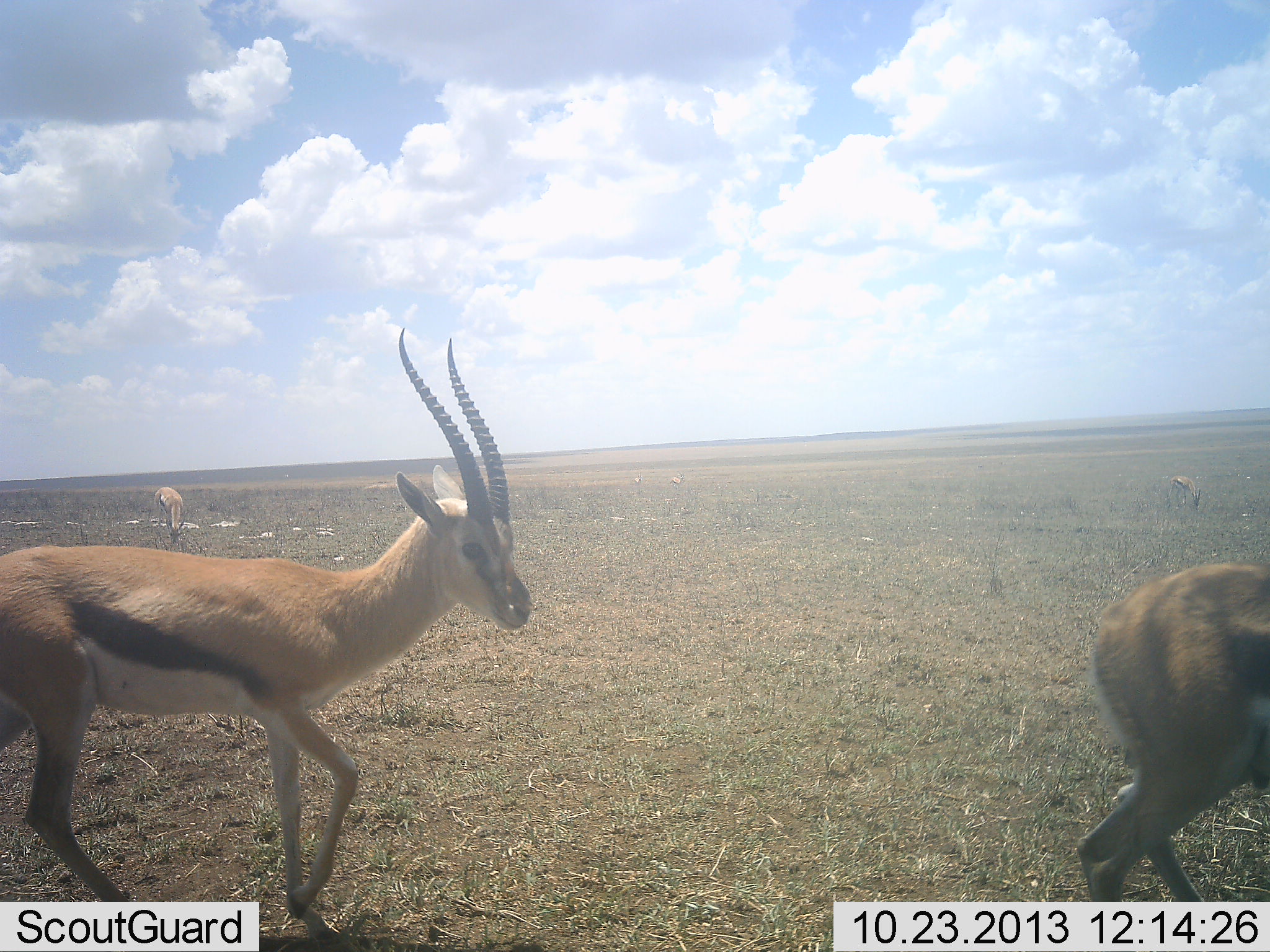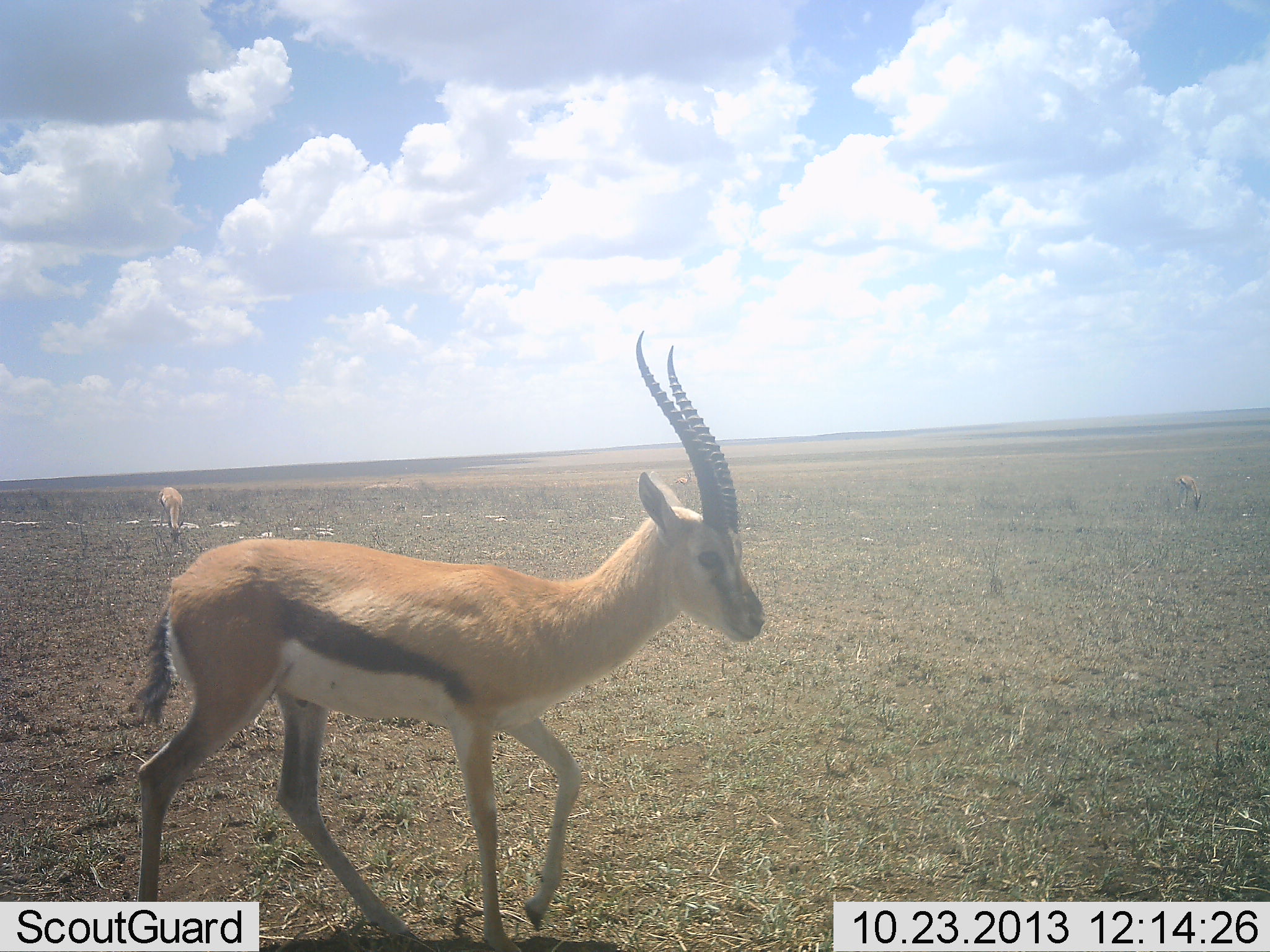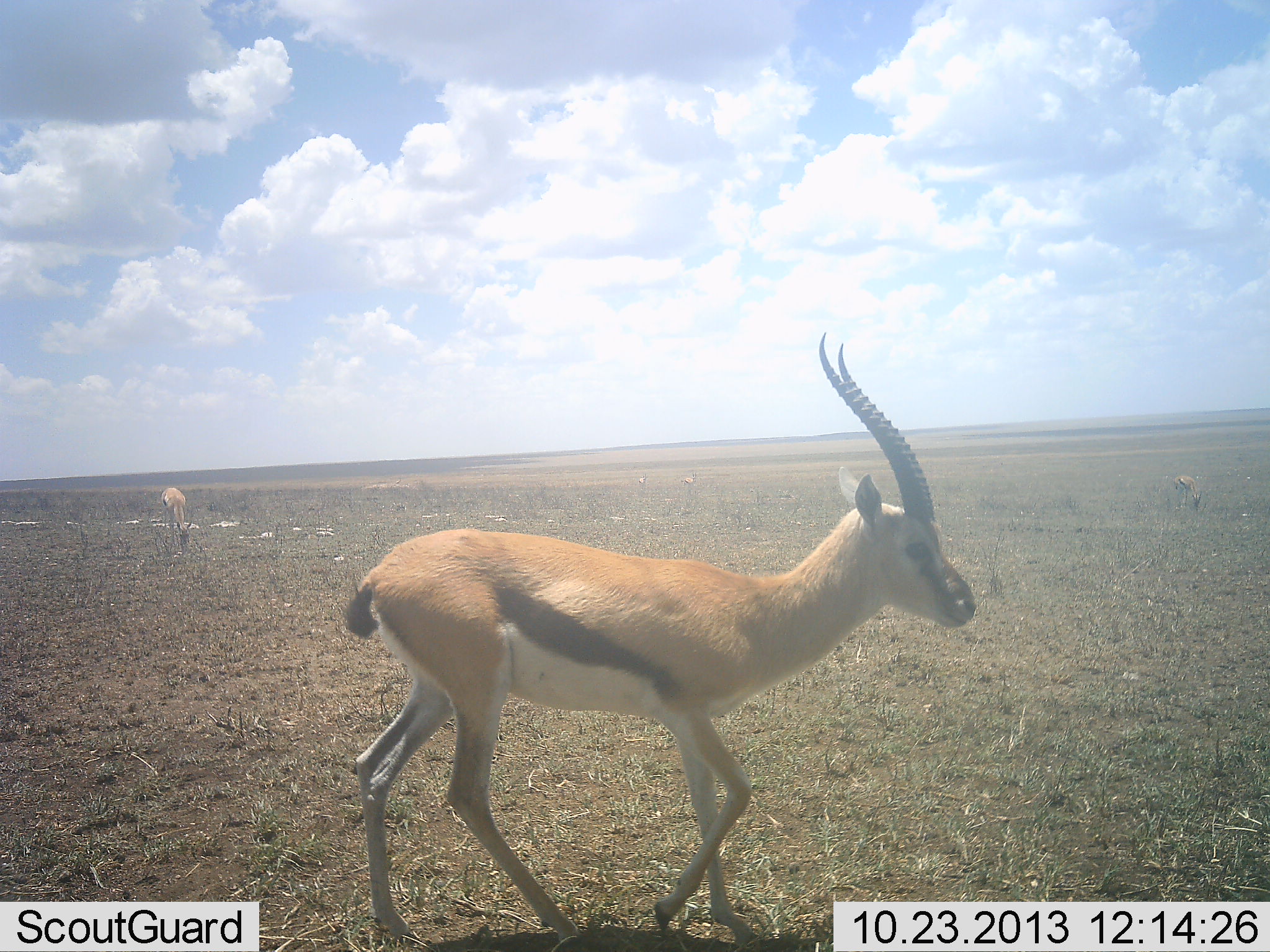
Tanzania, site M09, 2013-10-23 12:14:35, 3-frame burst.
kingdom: Animalia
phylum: Chordata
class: Mammalia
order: Artiodactyla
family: Bovidae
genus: Eudorcas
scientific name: Eudorcas thomsonii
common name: thomson's gazelle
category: gazellethomsons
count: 4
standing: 23%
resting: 0%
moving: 90%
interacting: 0%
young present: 0%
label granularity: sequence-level